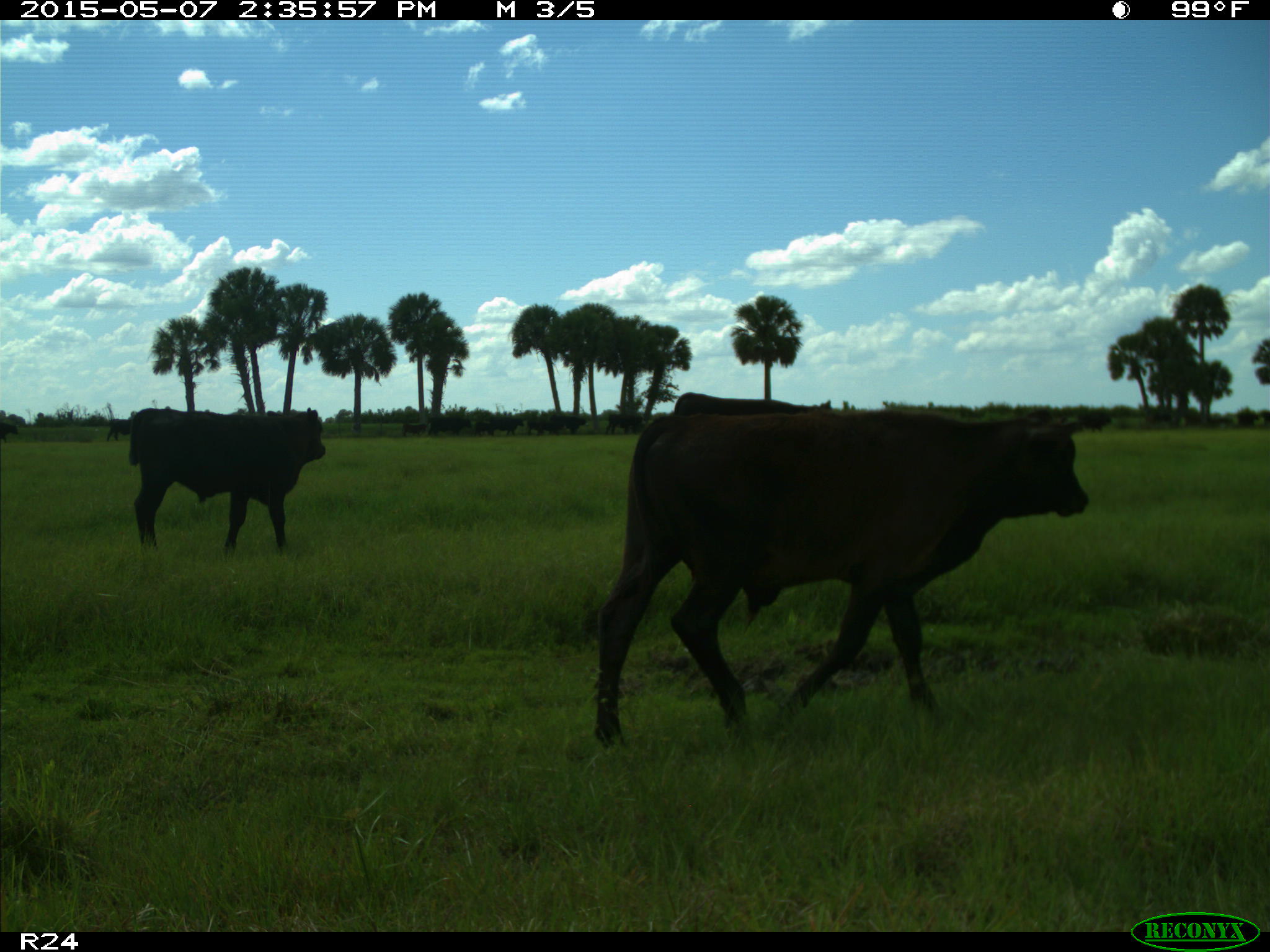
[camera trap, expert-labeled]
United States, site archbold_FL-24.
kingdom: Animalia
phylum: Chordata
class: Mammalia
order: Artiodactyla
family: Bovidae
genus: Bos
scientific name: Bos taurus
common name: domestic cow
Bos taurus (domestic cow).